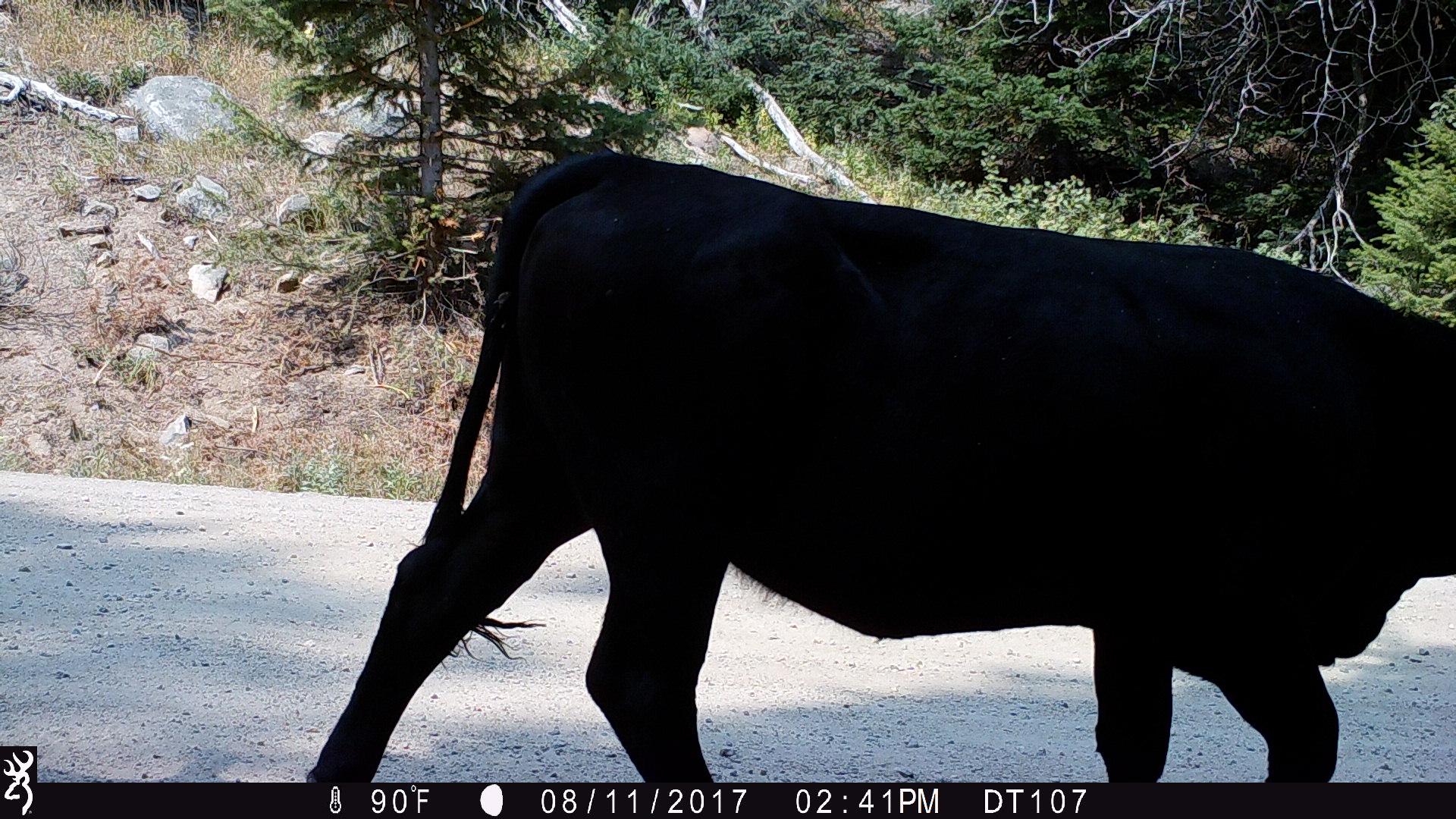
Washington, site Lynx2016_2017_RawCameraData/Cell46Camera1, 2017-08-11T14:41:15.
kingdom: Animalia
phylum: Chordata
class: Mammalia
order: Artiodactyla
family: Bovidae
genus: Bos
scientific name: Bos taurus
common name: domestic cattle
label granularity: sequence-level